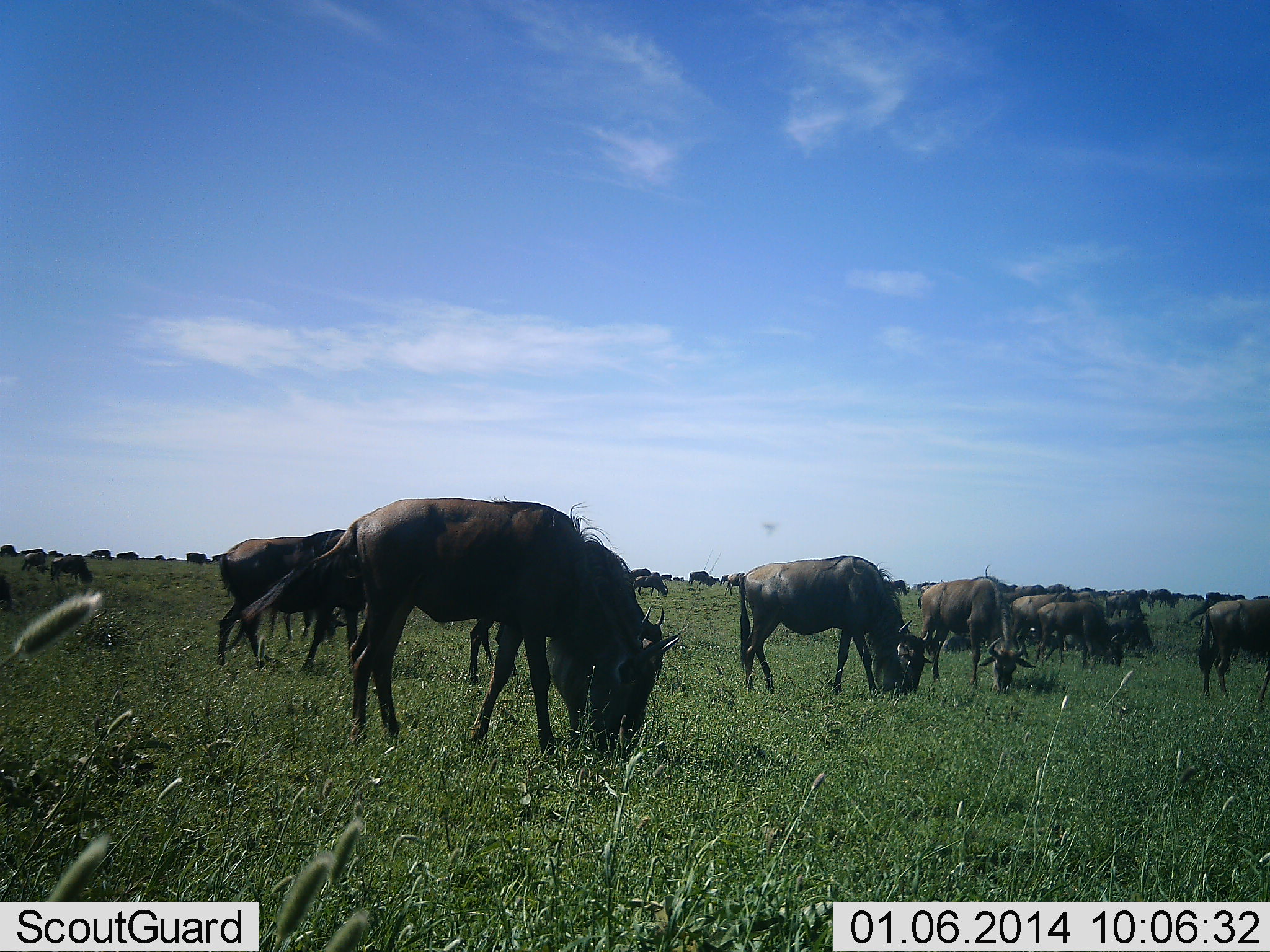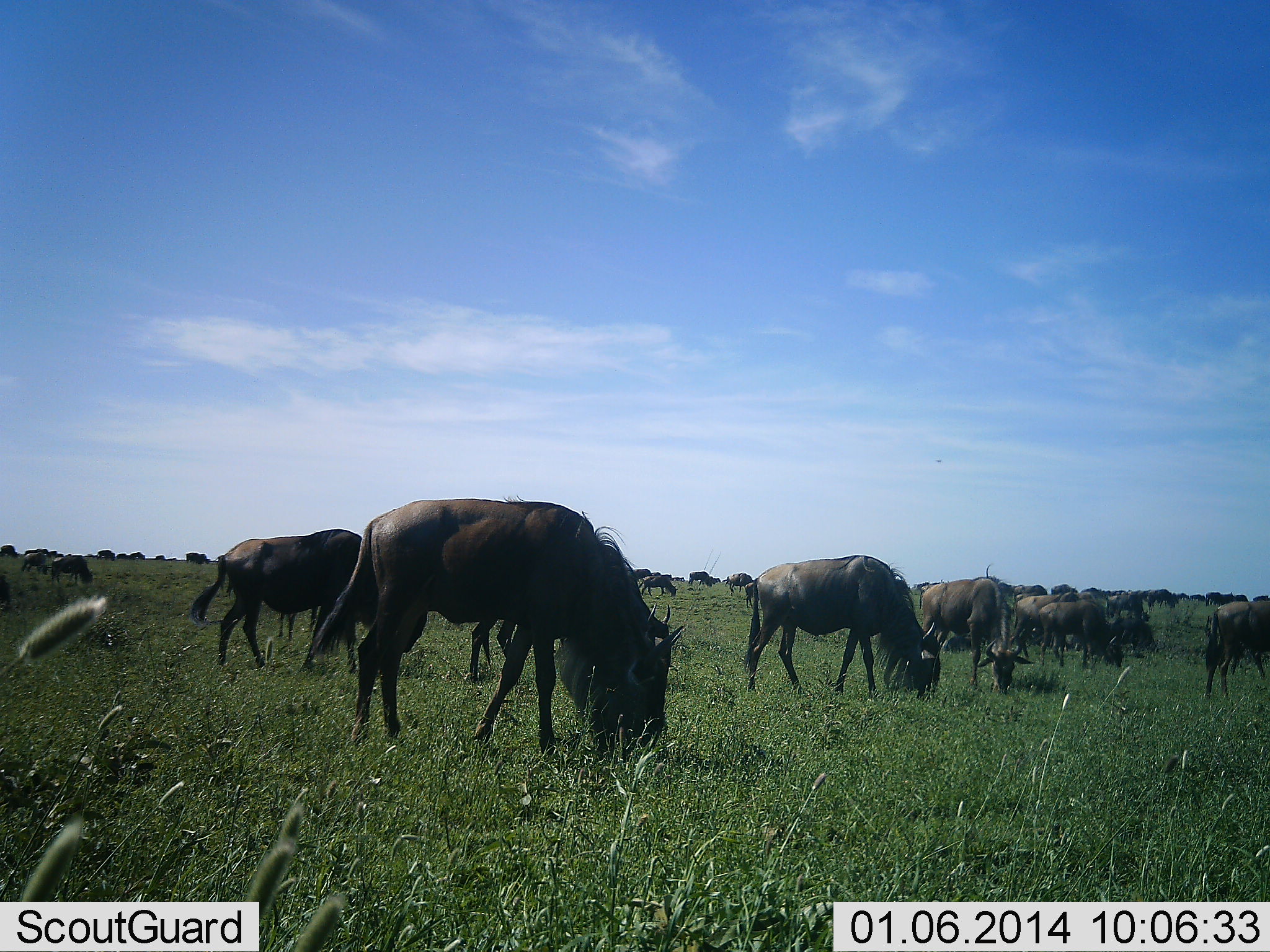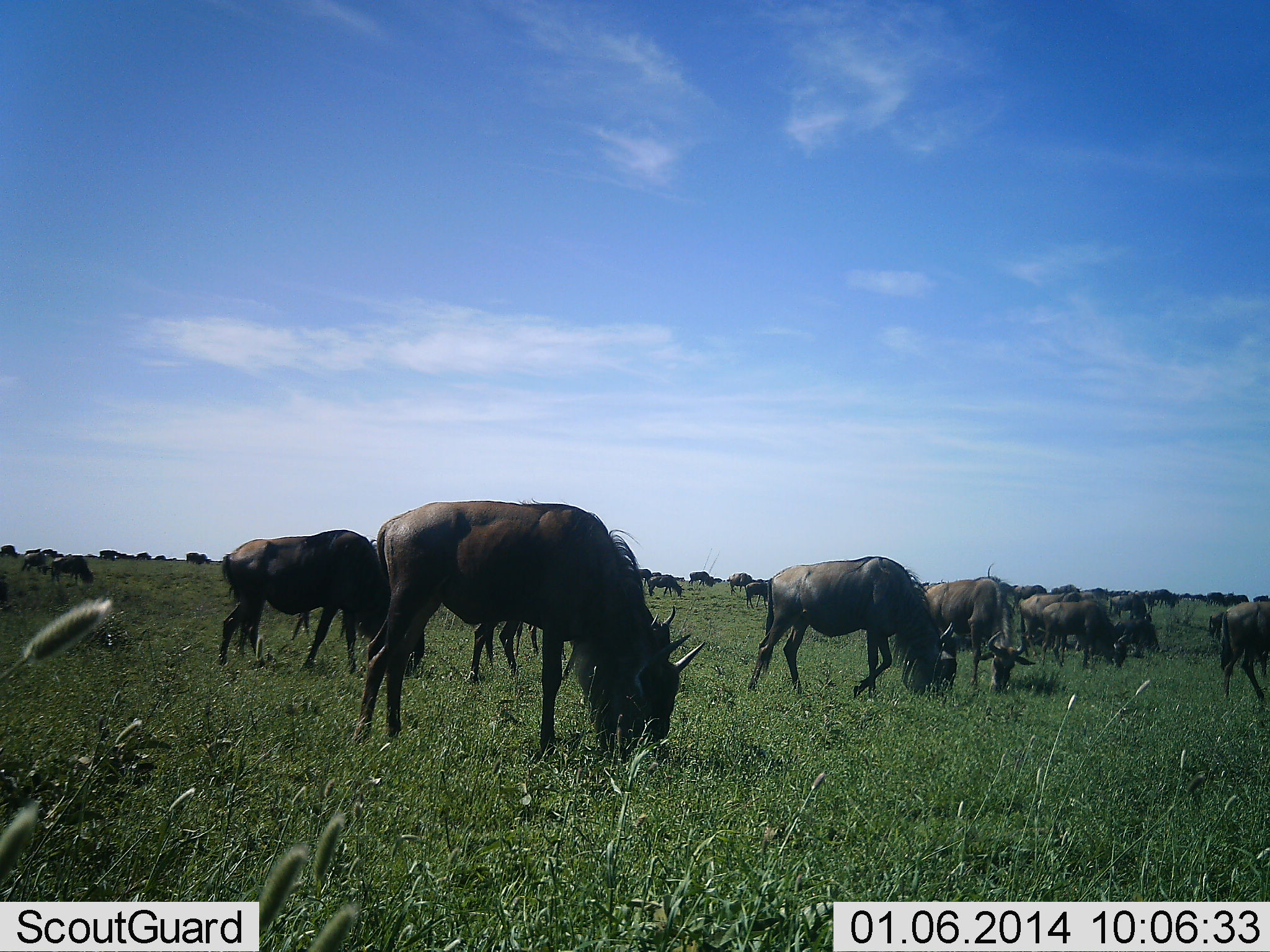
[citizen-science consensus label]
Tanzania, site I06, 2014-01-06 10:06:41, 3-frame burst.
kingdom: Animalia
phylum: Chordata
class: Mammalia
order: Artiodactyla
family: Bovidae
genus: Connochaetes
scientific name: Connochaetes taurinus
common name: blue wildebeest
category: wildebeest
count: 11-50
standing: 60%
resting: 0%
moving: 40%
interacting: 0%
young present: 0%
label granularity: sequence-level